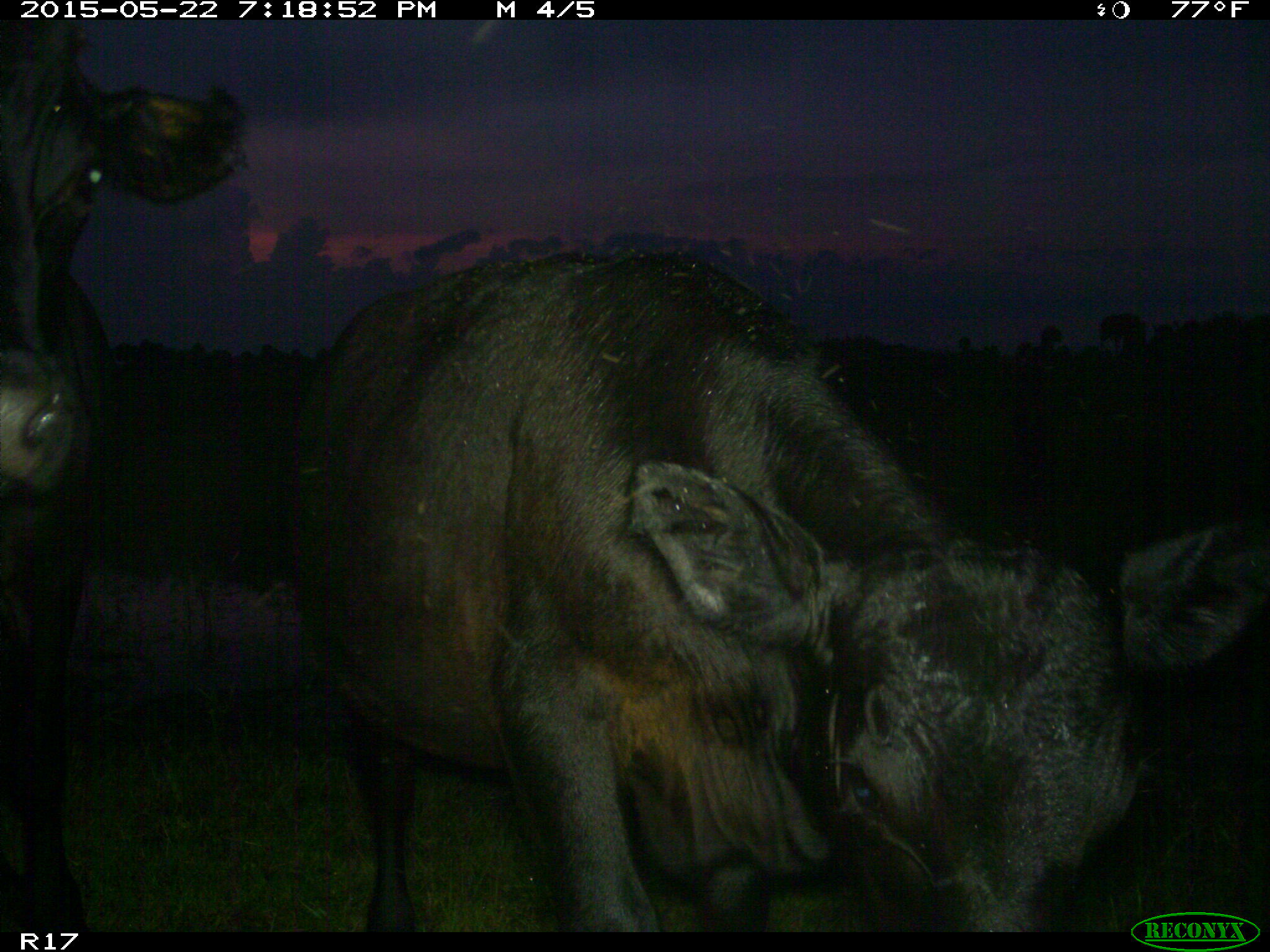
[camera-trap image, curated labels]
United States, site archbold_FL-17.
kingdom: Animalia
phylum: Chordata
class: Mammalia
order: Artiodactyla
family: Bovidae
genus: Bos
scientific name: Bos taurus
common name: domestic cow